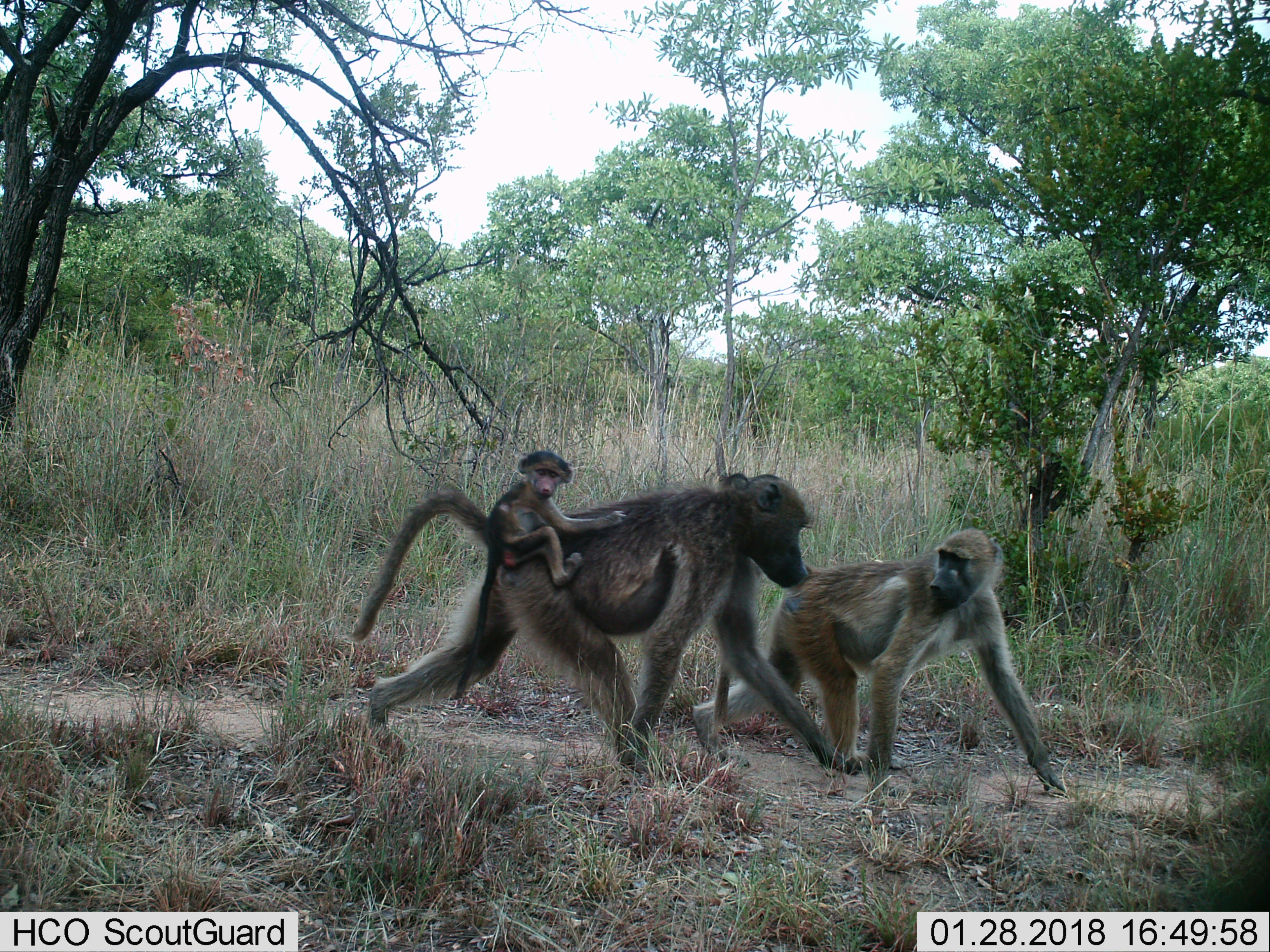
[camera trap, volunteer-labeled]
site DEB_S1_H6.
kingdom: Animalia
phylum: Chordata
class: Mammalia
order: Primates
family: Cercopithecidae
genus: Papio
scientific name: Papio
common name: baboon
Baboon (Papio), count 3. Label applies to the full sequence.